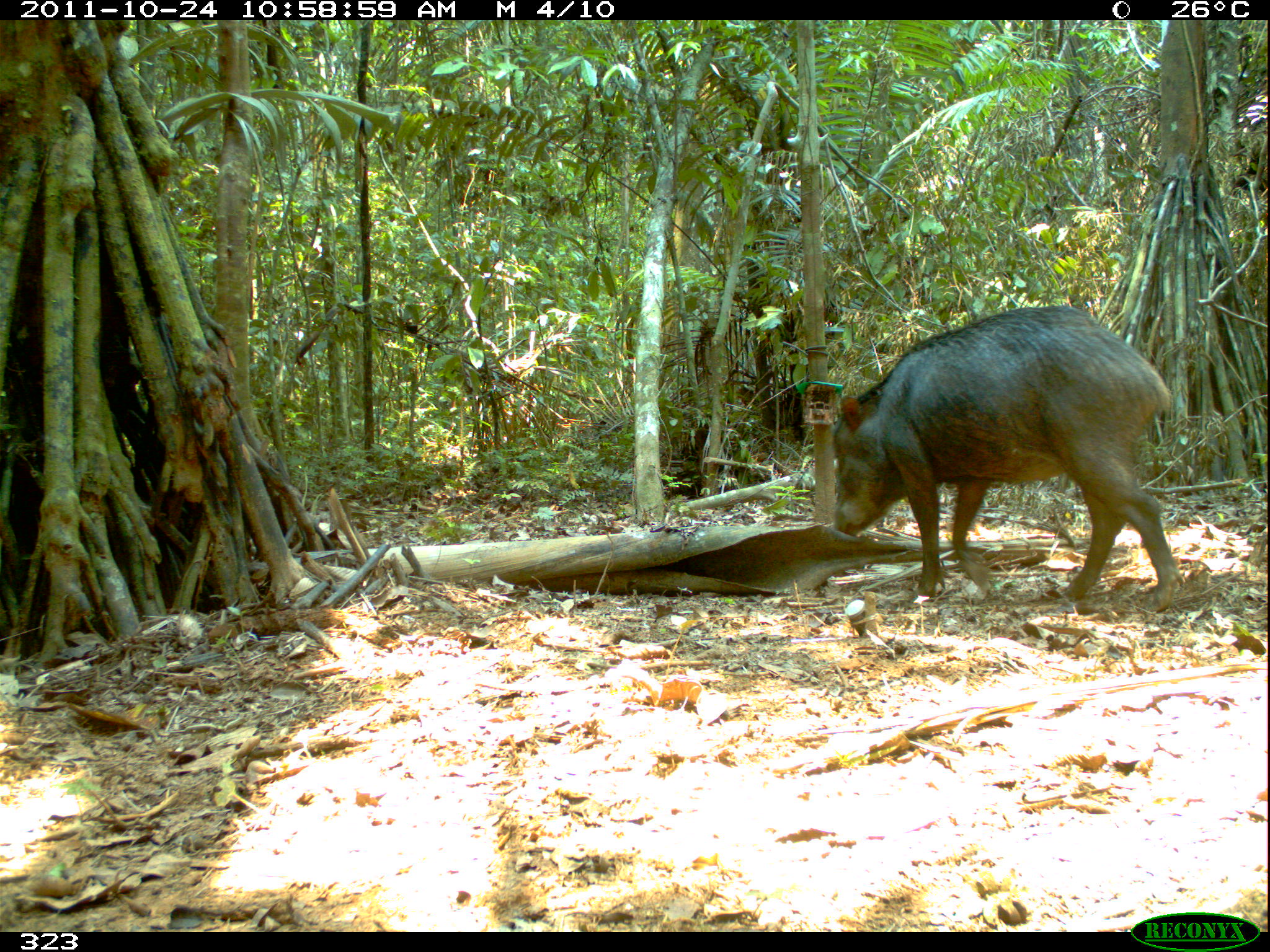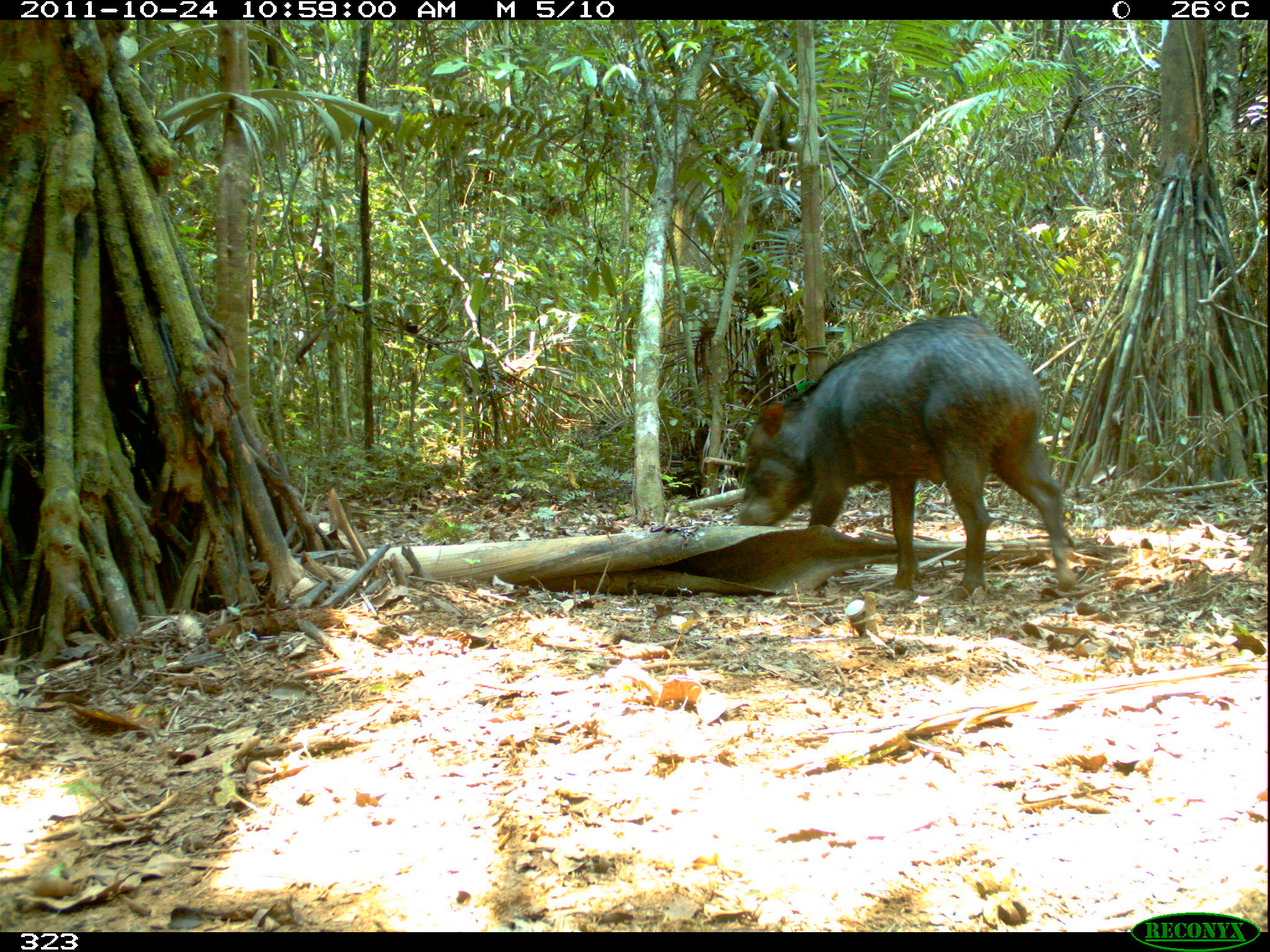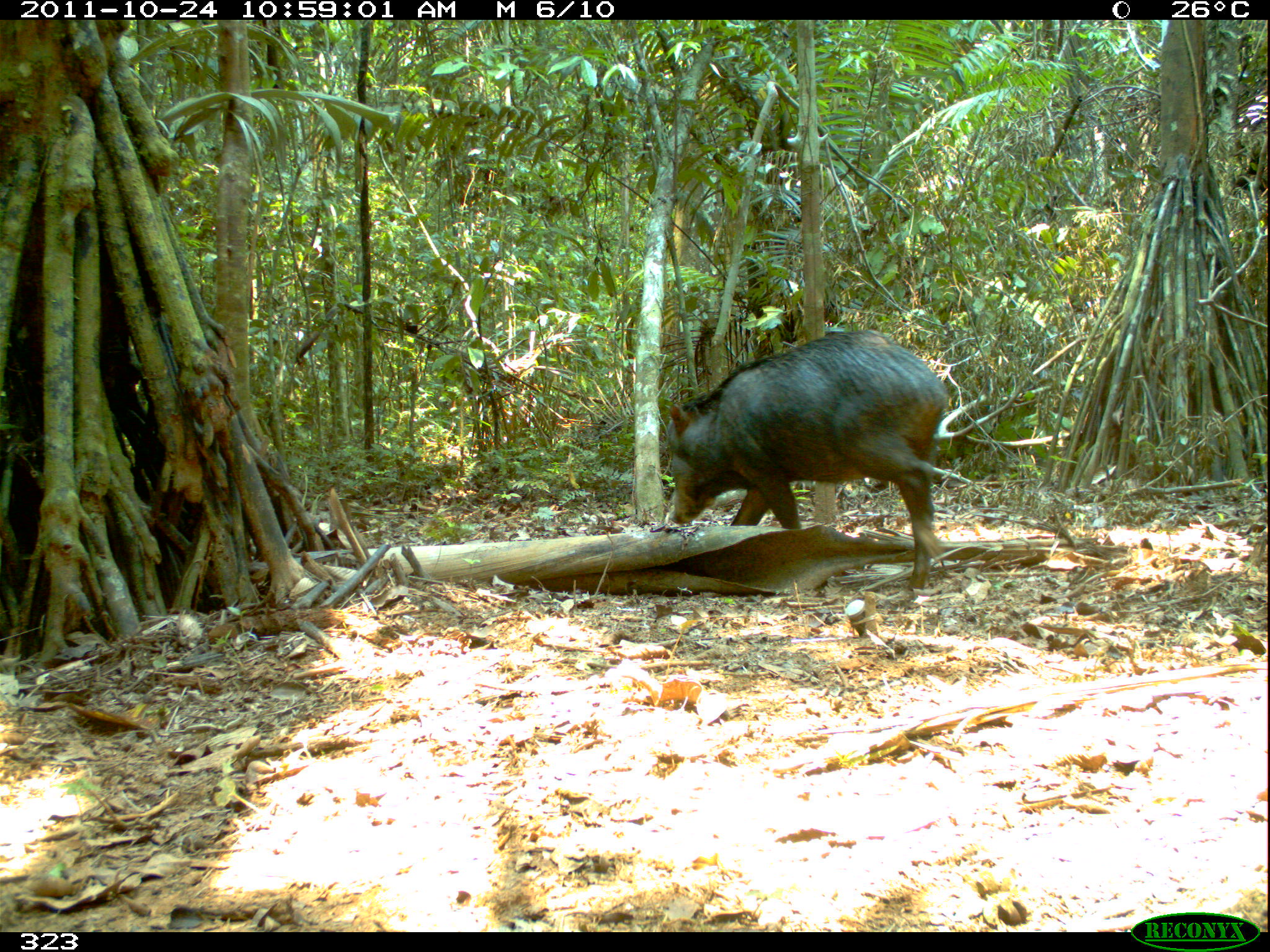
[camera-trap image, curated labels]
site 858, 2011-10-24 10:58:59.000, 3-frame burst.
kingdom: Animalia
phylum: Chordata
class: Mammalia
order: Artiodactyla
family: Tayassuidae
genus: Tayassu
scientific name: Tayassu pecari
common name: white-lipped peccary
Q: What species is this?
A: Tayassu pecari (white-lipped peccary).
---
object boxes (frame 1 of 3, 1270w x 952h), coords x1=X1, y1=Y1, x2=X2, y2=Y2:
tayassu pecari: x1=827, y1=305, x2=1188, y2=616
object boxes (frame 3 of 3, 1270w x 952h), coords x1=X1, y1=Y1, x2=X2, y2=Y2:
tayassu pecari: x1=661, y1=328, x2=953, y2=590